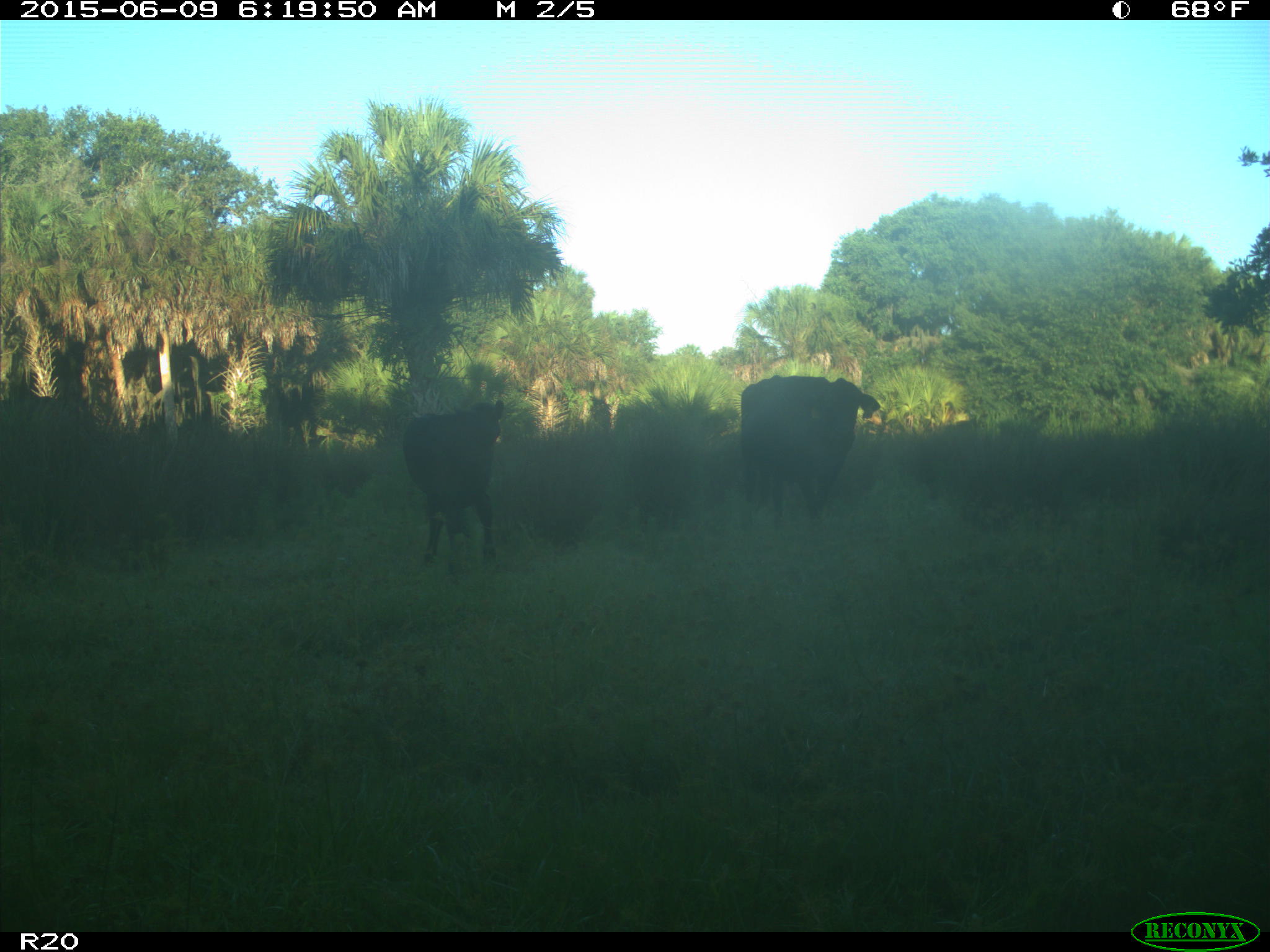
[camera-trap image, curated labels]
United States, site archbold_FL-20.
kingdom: Animalia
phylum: Chordata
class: Mammalia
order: Artiodactyla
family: Bovidae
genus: Bos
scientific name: Bos taurus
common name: domestic cow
Bos taurus (domestic cow).